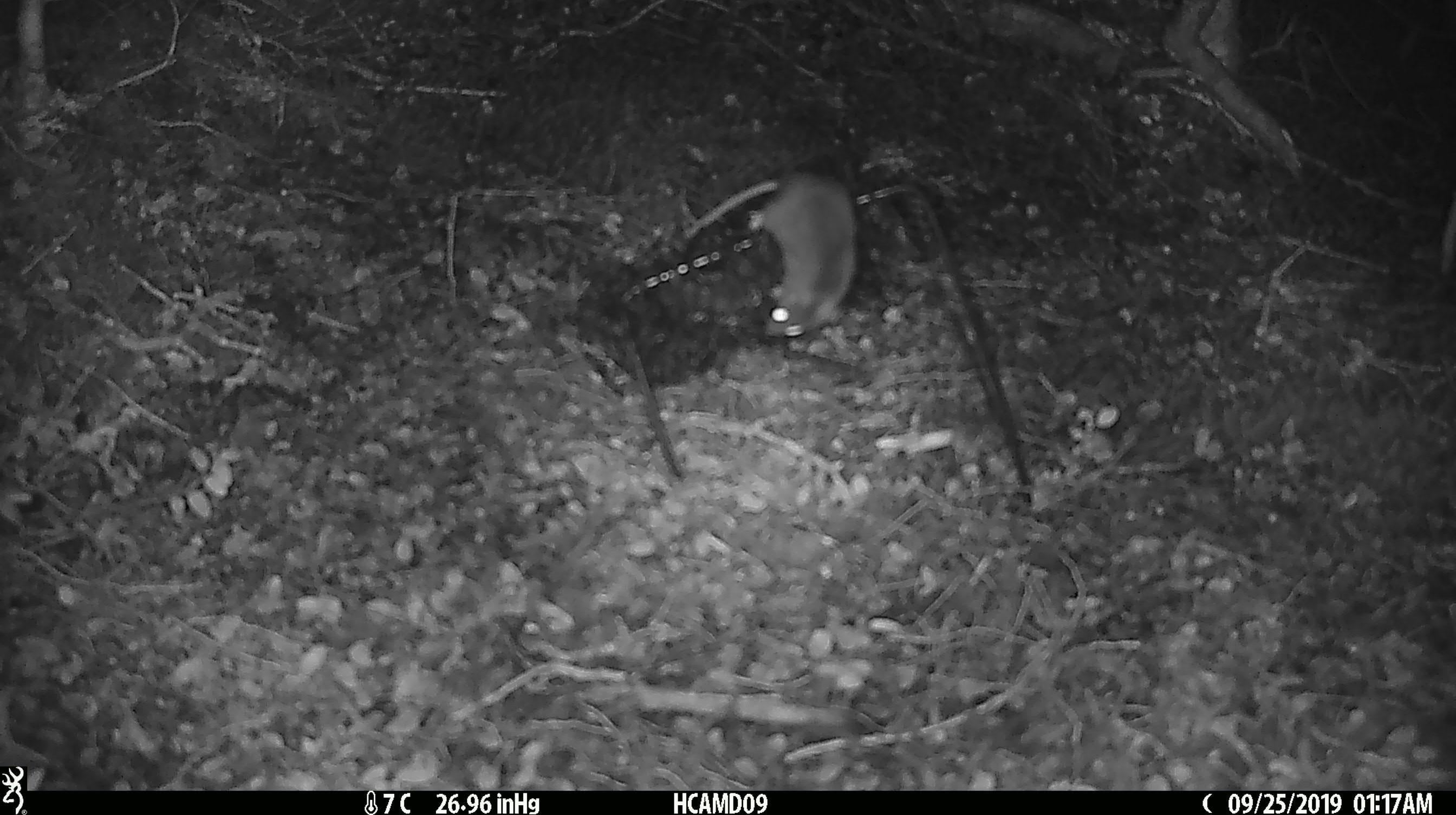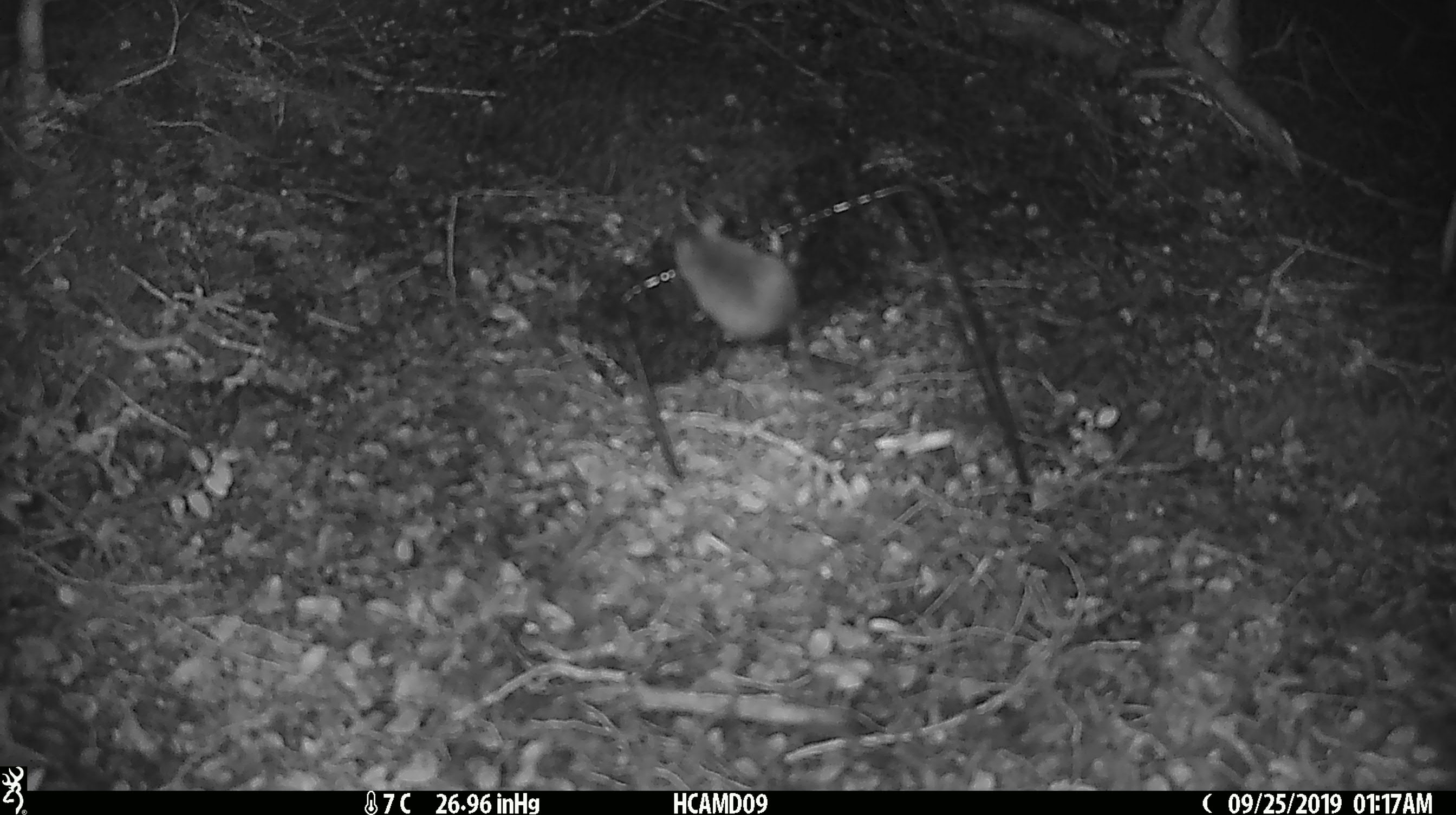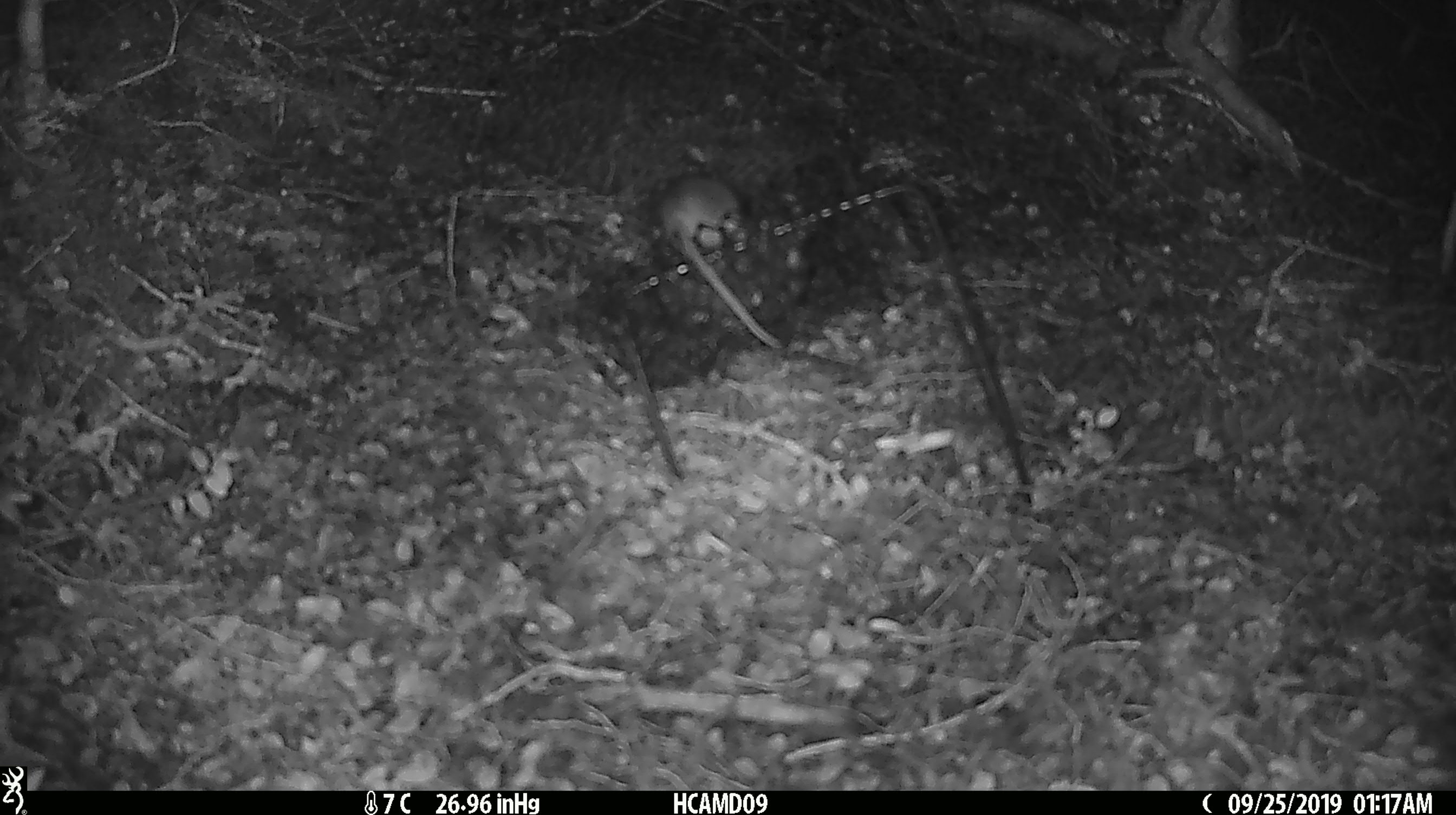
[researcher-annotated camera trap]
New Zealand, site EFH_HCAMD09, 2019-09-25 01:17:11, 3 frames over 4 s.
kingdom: Animalia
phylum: Chordata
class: Mammalia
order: Rodentia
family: Muridae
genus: Mus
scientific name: Mus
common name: mouse